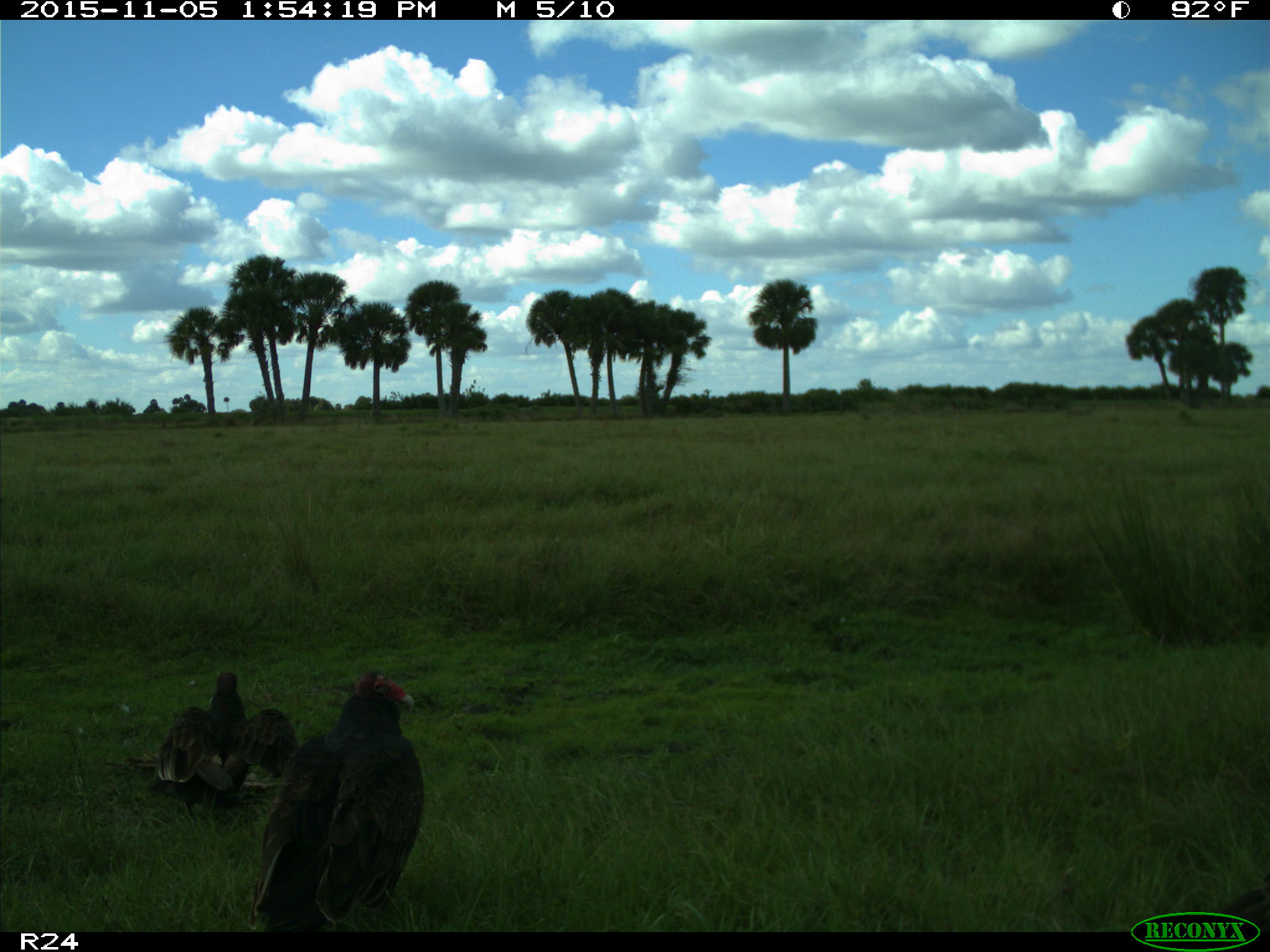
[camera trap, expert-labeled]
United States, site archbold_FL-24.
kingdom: Animalia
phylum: Chordata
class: Aves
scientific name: Aves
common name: birds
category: unidentified bird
Unidentified bird (birds) (Aves).